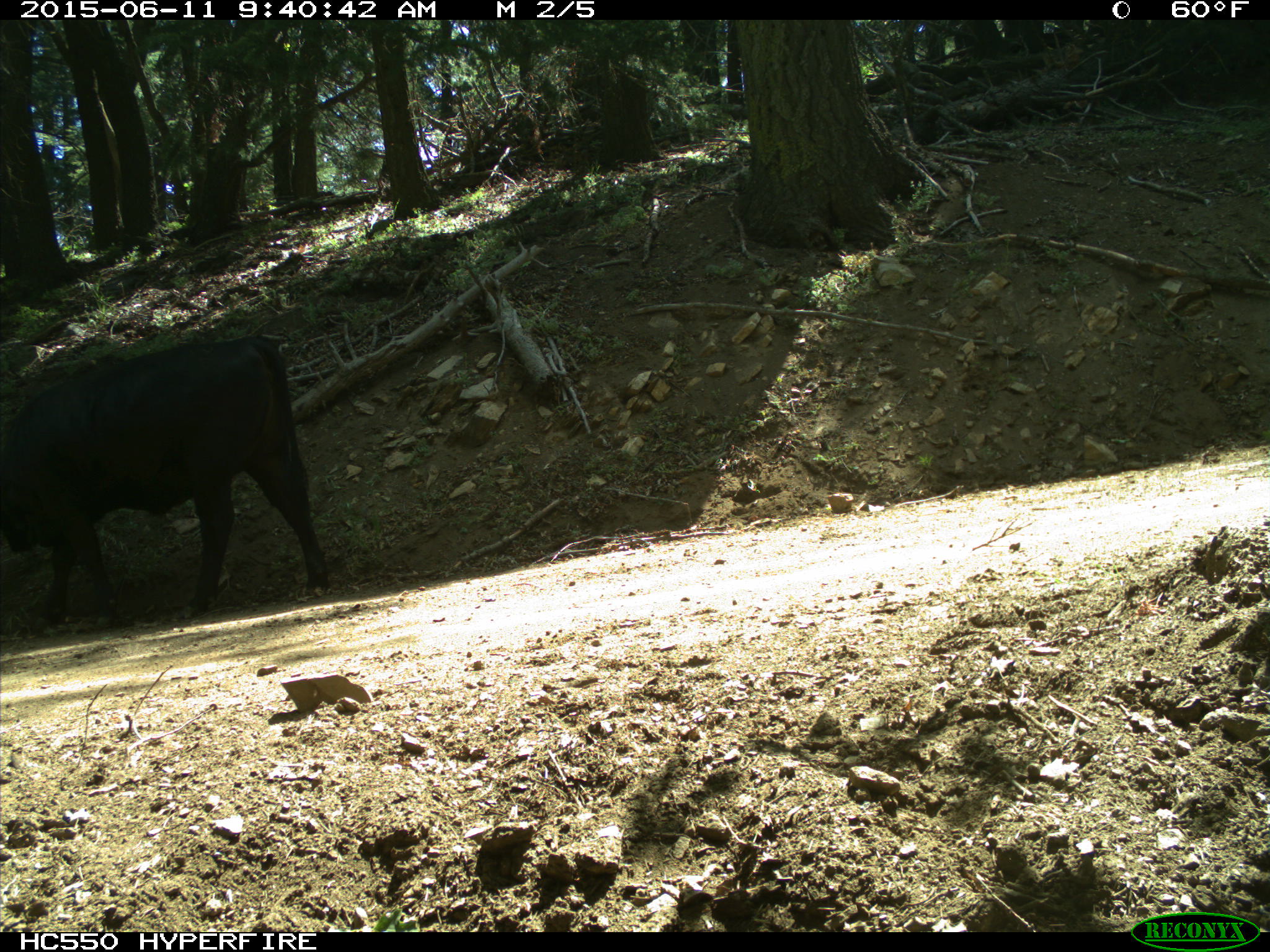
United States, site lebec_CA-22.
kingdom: Animalia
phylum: Chordata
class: Mammalia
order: Artiodactyla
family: Bovidae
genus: Bos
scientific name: Bos taurus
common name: domestic cow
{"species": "Bos taurus (domestic cow)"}